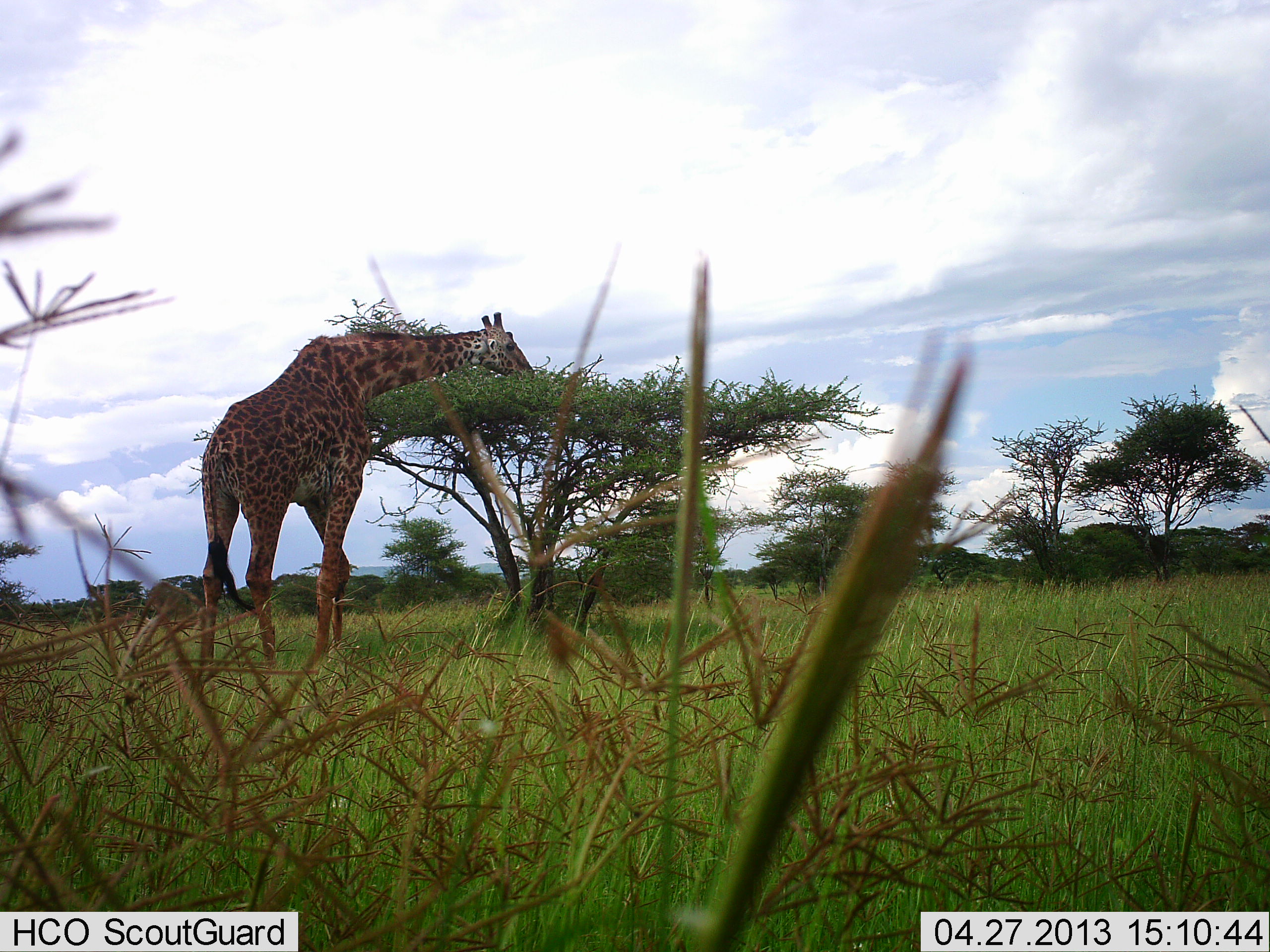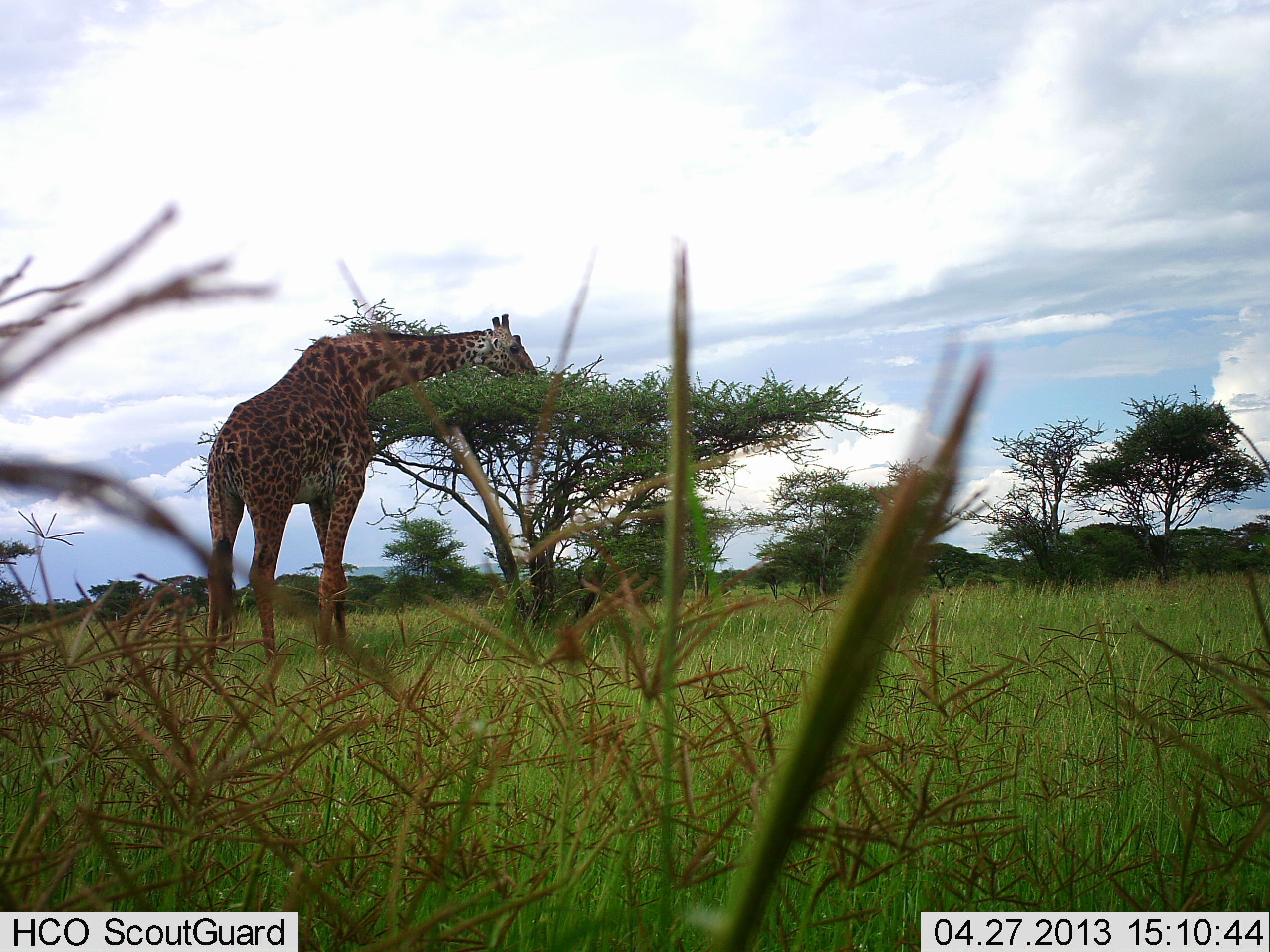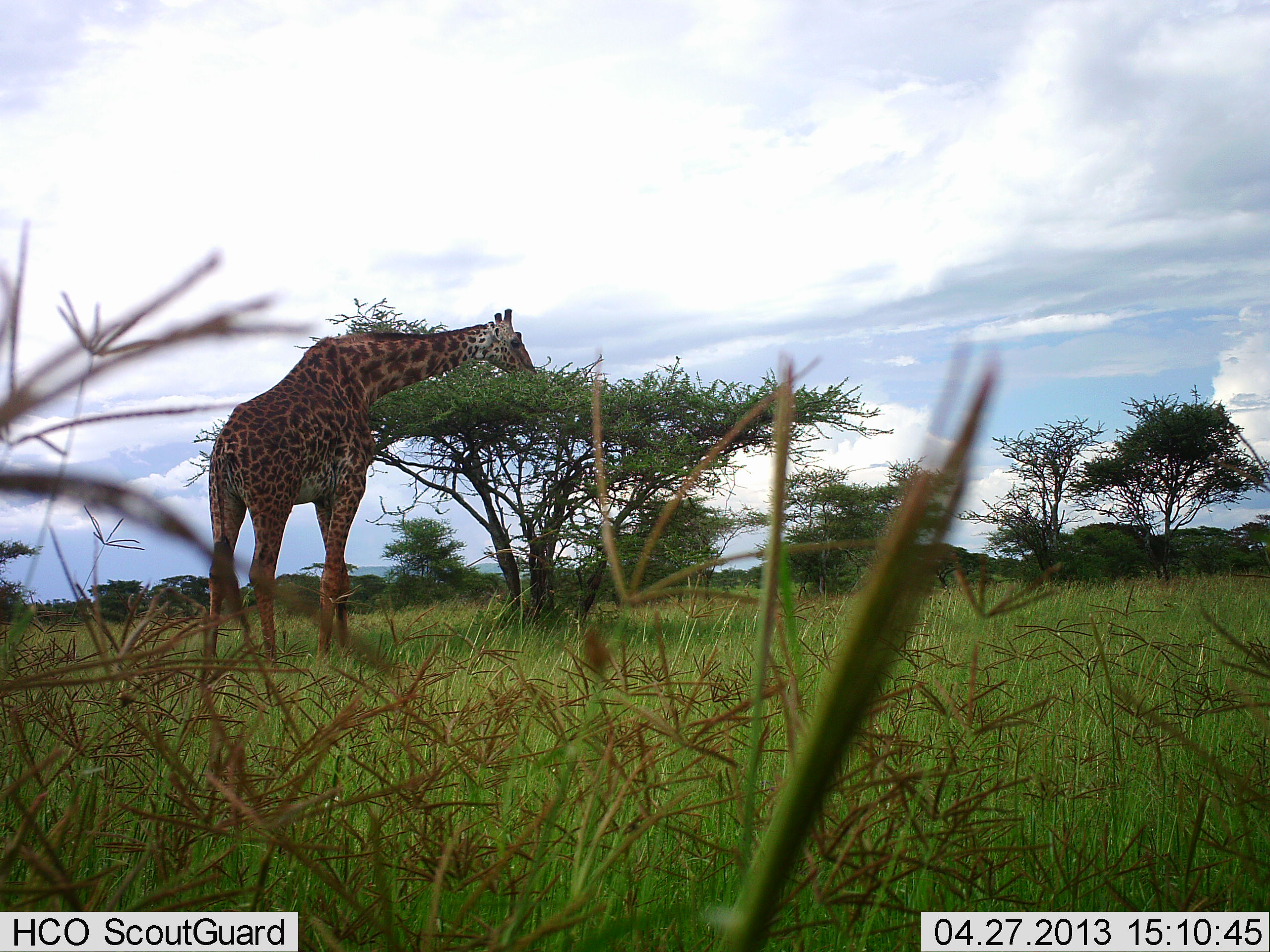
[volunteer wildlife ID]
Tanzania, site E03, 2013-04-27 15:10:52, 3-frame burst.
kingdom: Animalia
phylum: Chordata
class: Mammalia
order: Artiodactyla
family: Giraffidae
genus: Giraffa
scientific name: Giraffa camelopardalis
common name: giraffe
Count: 1.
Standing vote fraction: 20%.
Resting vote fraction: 0%.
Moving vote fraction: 0%.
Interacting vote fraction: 0%.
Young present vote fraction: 0%.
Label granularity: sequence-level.